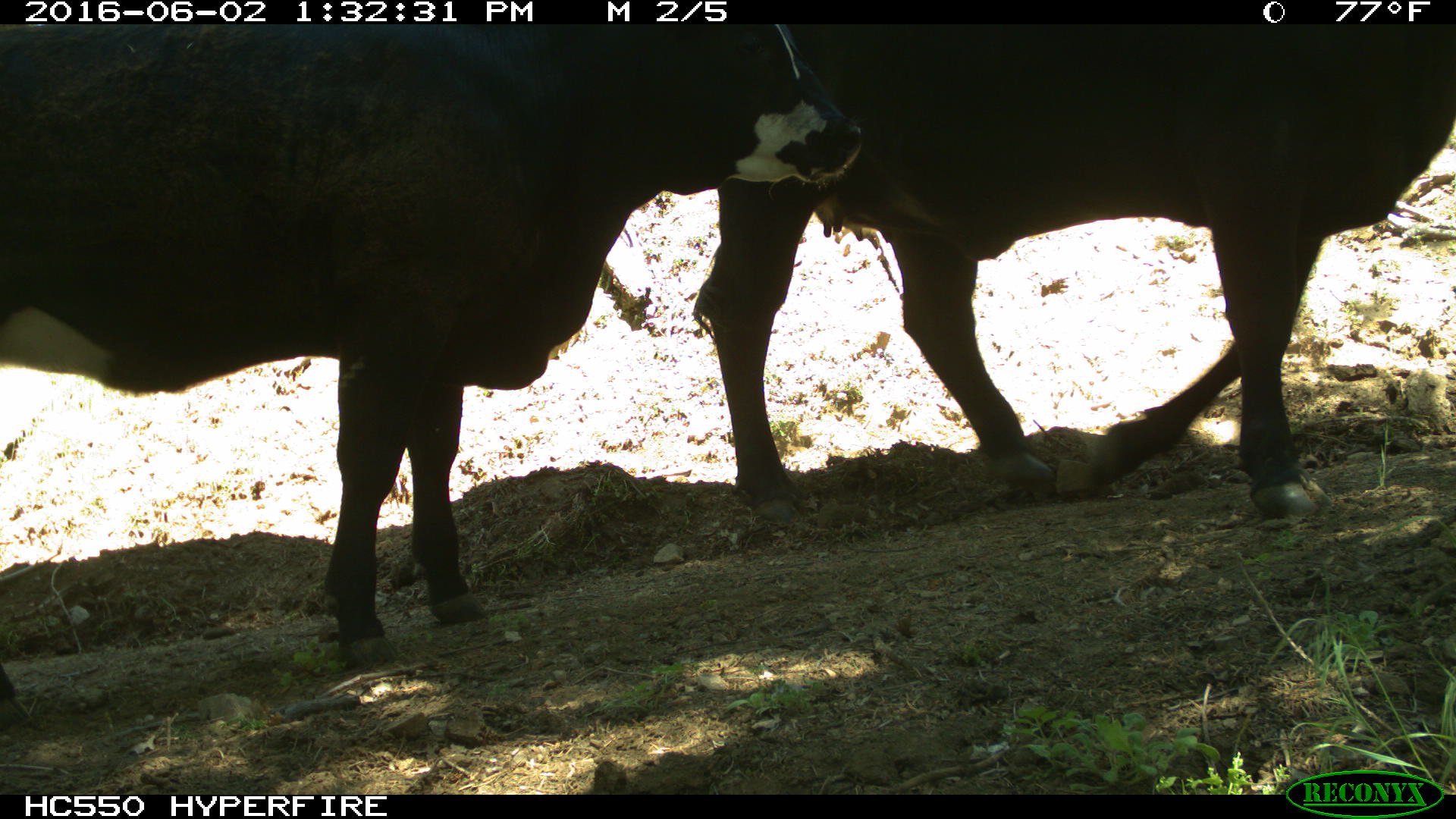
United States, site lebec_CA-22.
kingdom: Animalia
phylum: Chordata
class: Mammalia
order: Artiodactyla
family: Bovidae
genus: Bos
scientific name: Bos taurus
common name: domestic cow